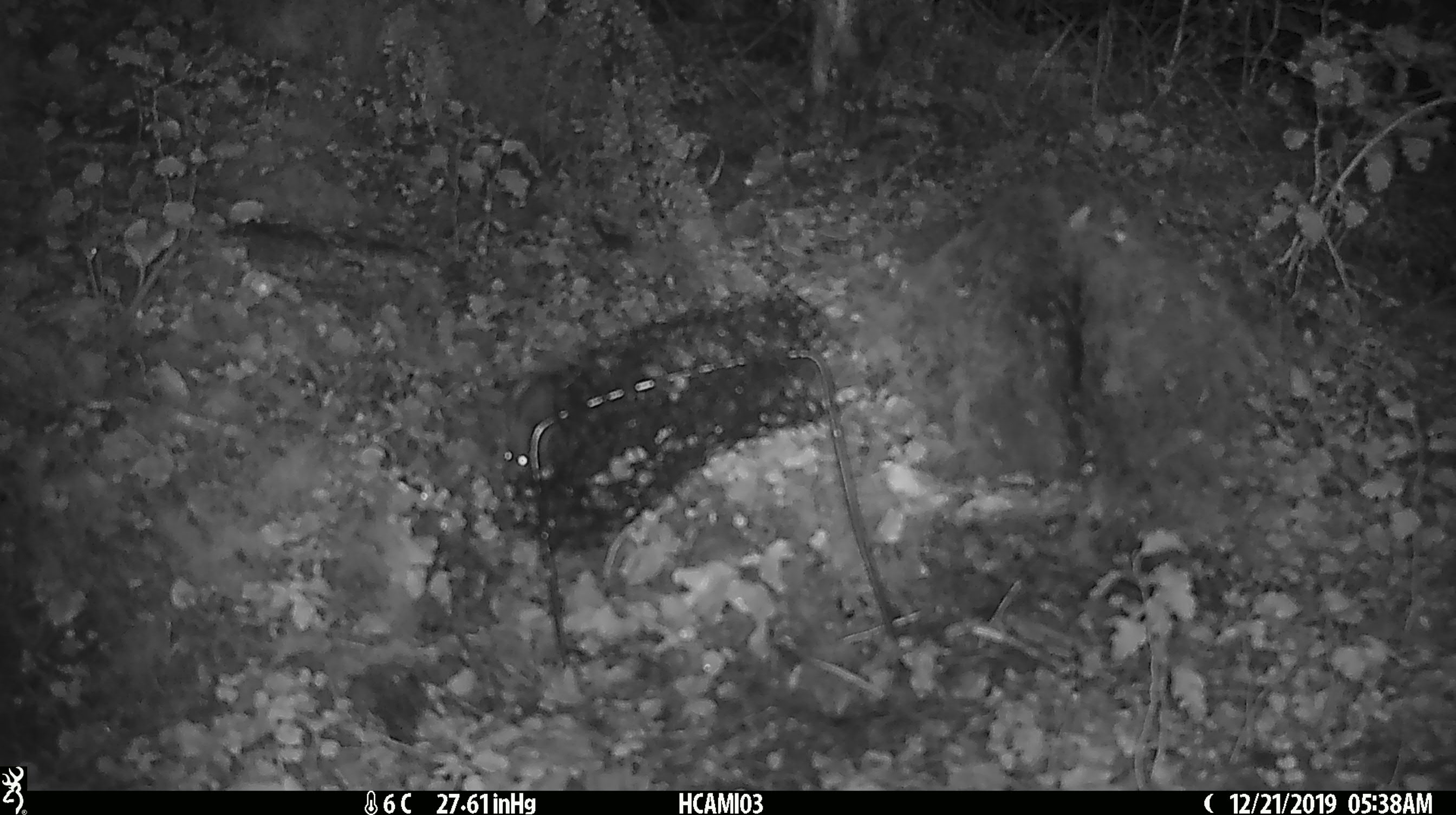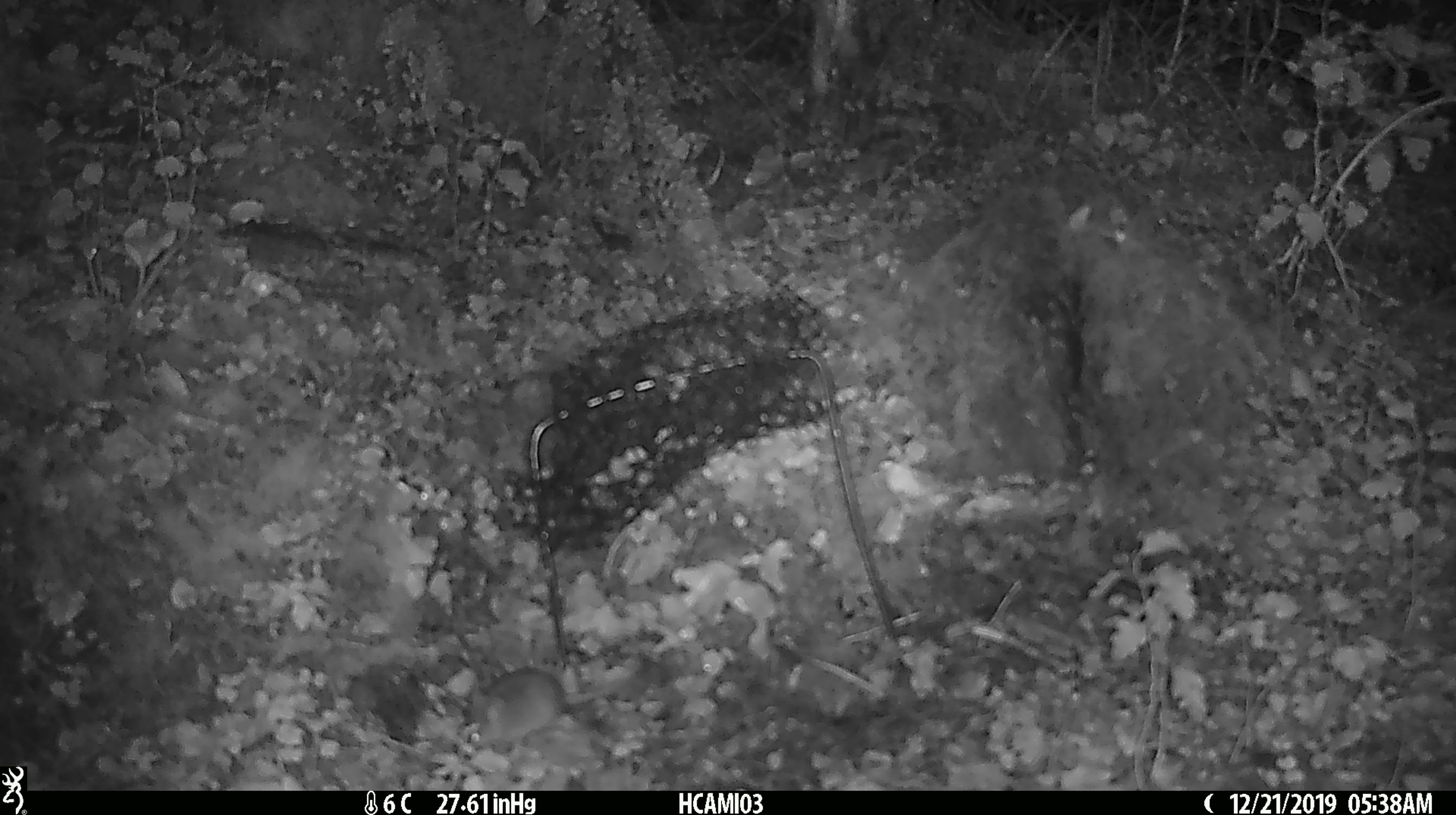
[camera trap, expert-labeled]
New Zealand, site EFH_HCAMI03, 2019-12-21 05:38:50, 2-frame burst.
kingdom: Animalia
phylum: Chordata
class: Mammalia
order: Rodentia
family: Muridae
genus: Mus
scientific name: Mus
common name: mouse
Mouse (Mus).